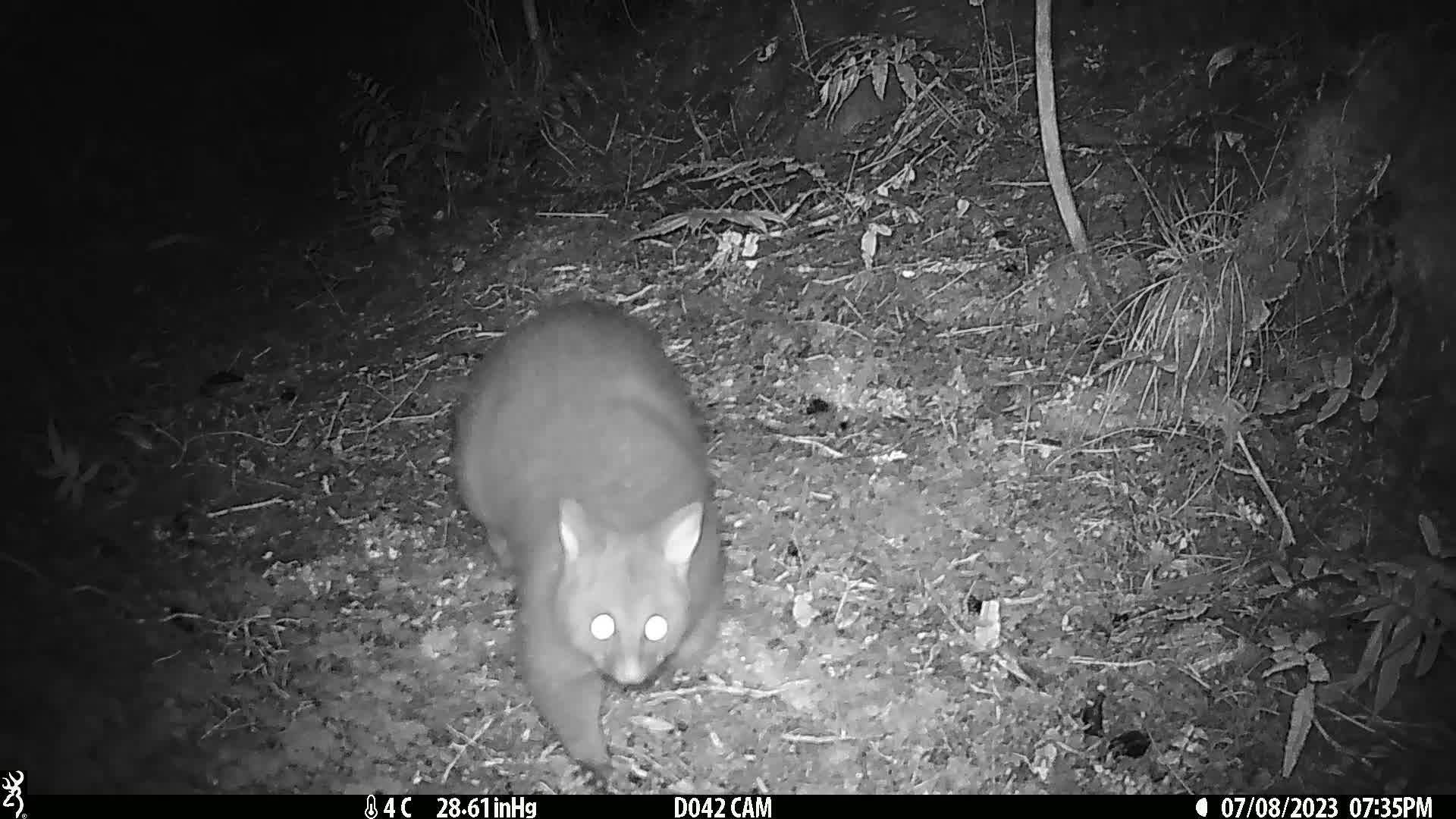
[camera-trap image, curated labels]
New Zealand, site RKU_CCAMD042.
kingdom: Animalia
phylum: Chordata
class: Mammalia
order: Diprotodontia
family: Phalangeridae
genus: Trichosurus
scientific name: Trichosurus vulpecula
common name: common brushtail possum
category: possum